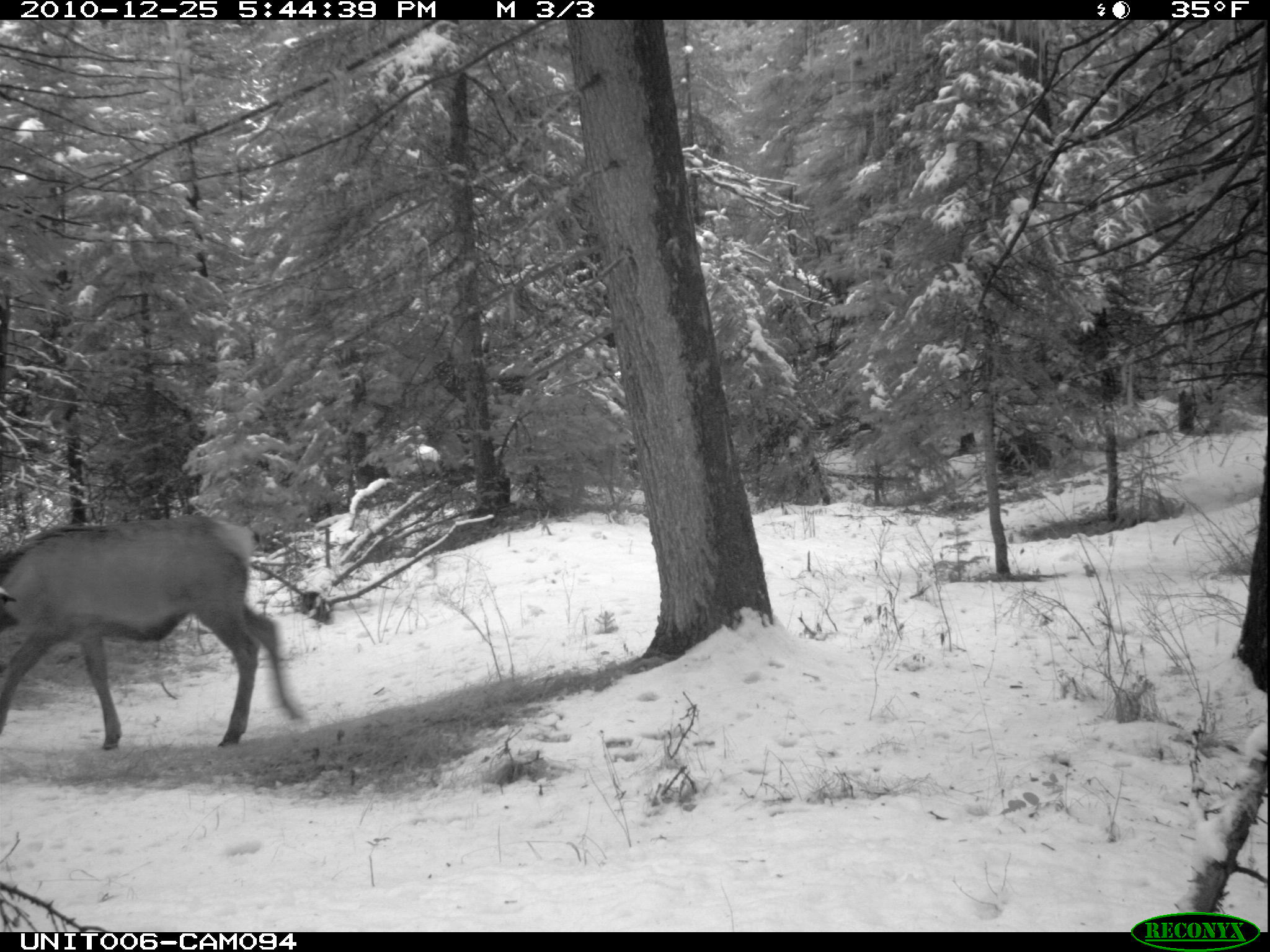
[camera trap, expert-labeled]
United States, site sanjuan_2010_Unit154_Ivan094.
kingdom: Animalia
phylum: Chordata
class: Mammalia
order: Artiodactyla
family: Cervidae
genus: Cervus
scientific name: Cervus elaphus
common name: red deer